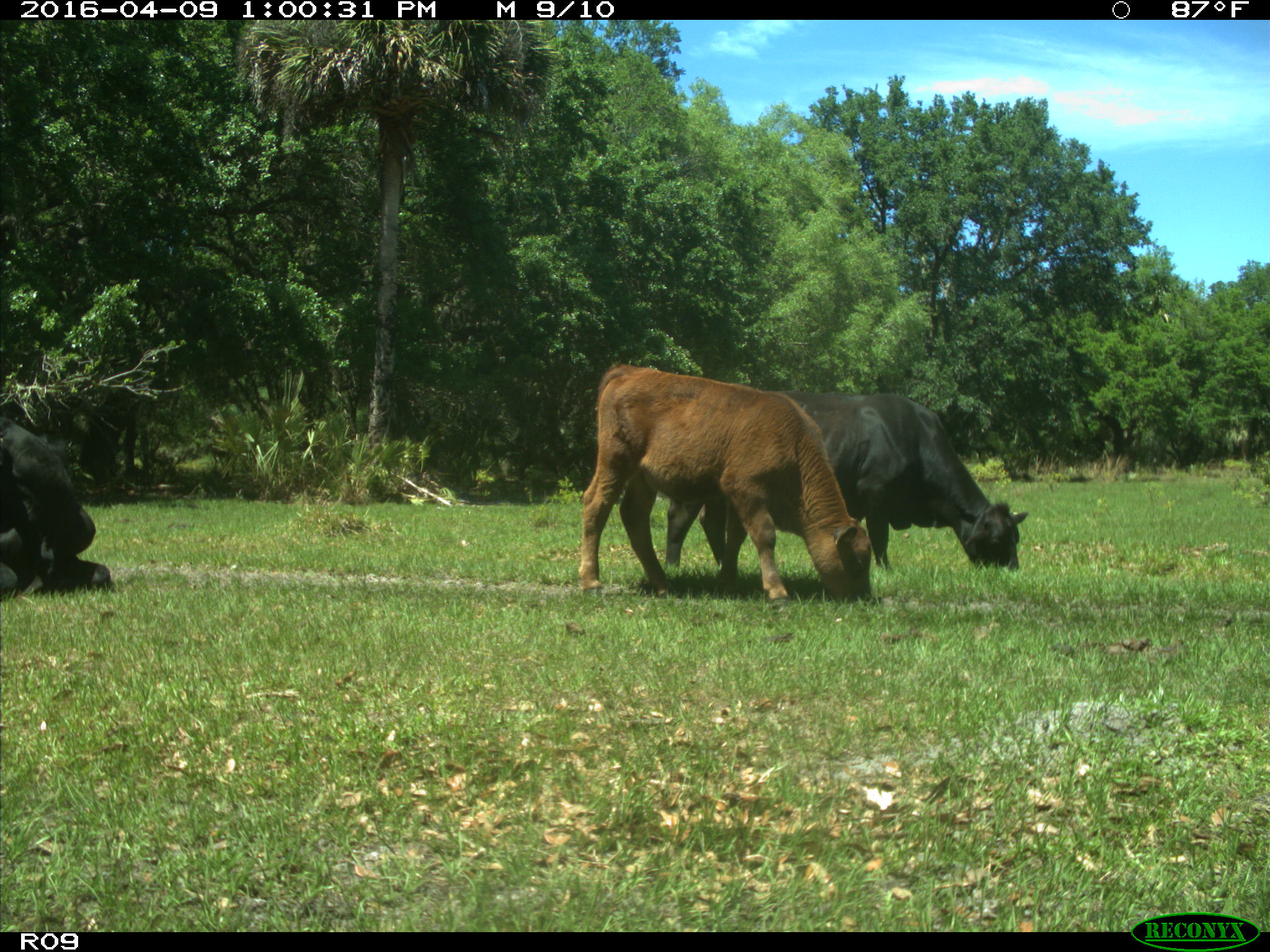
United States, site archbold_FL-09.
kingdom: Animalia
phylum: Chordata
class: Mammalia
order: Artiodactyla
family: Bovidae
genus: Bos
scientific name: Bos taurus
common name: domestic cow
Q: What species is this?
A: Bos taurus (domestic cow).